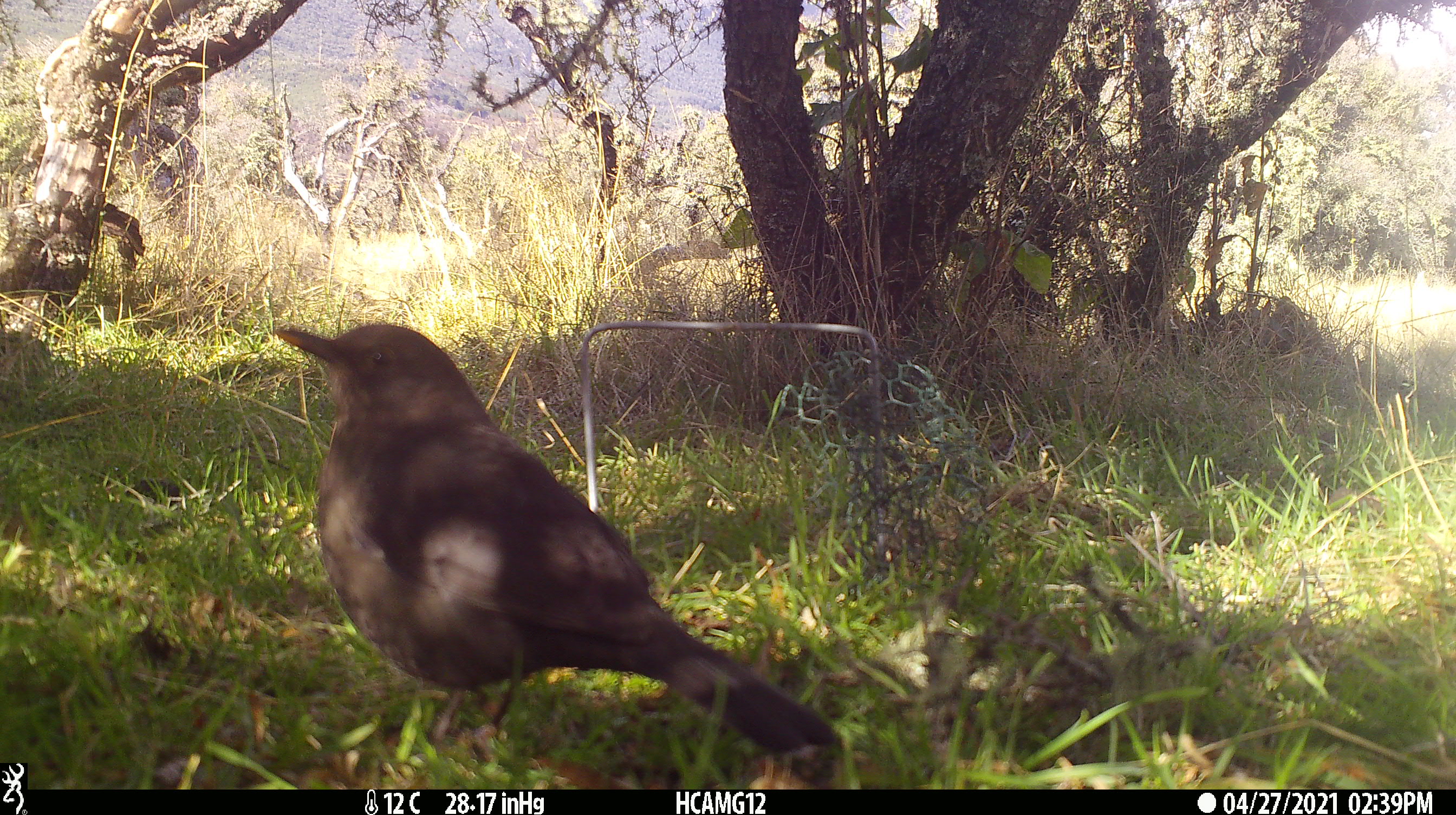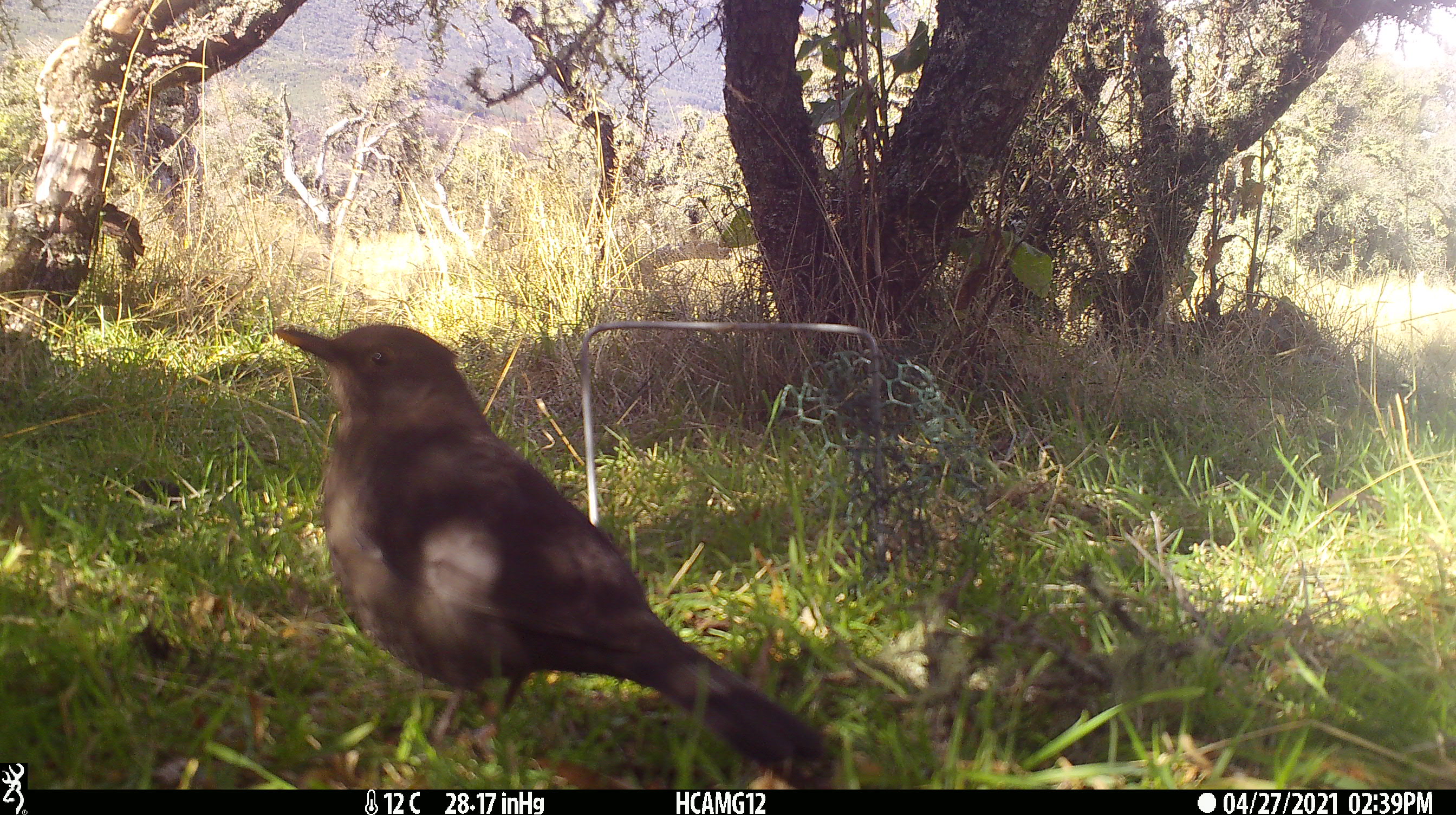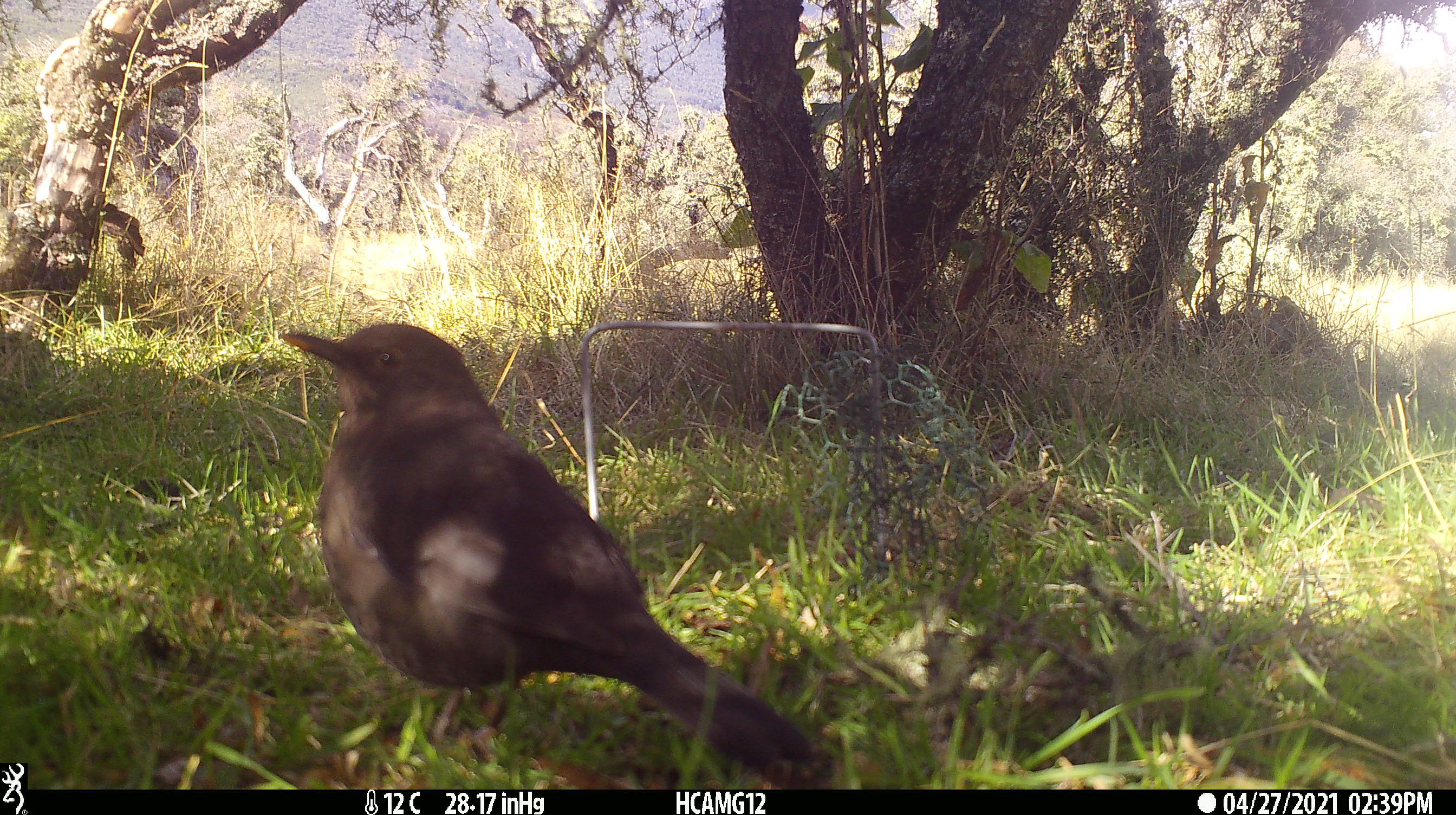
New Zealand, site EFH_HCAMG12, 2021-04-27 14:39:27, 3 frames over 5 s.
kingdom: Animalia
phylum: Chordata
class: Aves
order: Passeriformes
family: Turdidae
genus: Turdus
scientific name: Turdus merula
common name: eurasian blackbird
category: blackbird